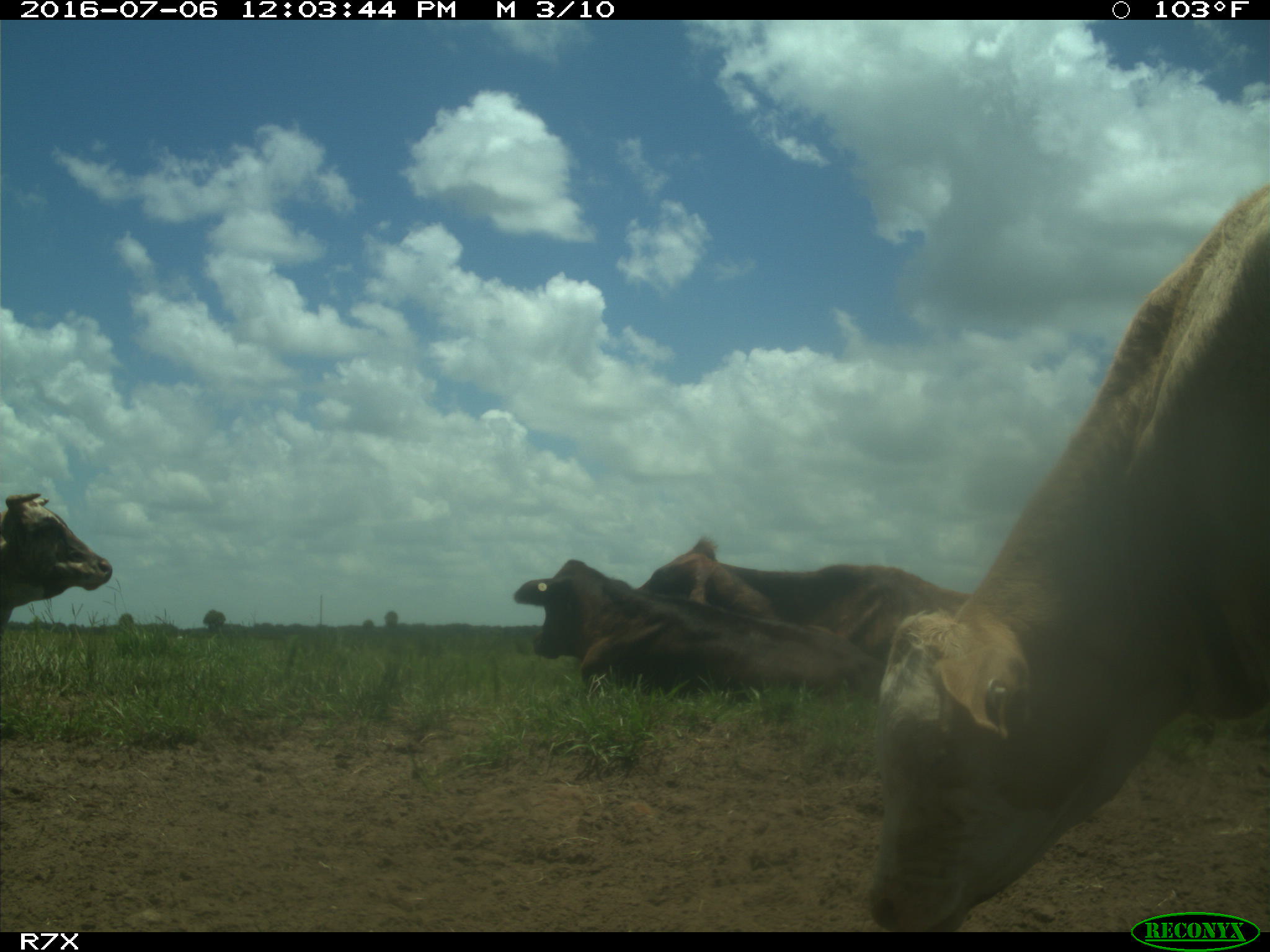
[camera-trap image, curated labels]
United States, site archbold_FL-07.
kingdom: Animalia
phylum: Chordata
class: Mammalia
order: Artiodactyla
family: Bovidae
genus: Bos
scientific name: Bos taurus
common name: domestic cow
Bos taurus (domestic cow).